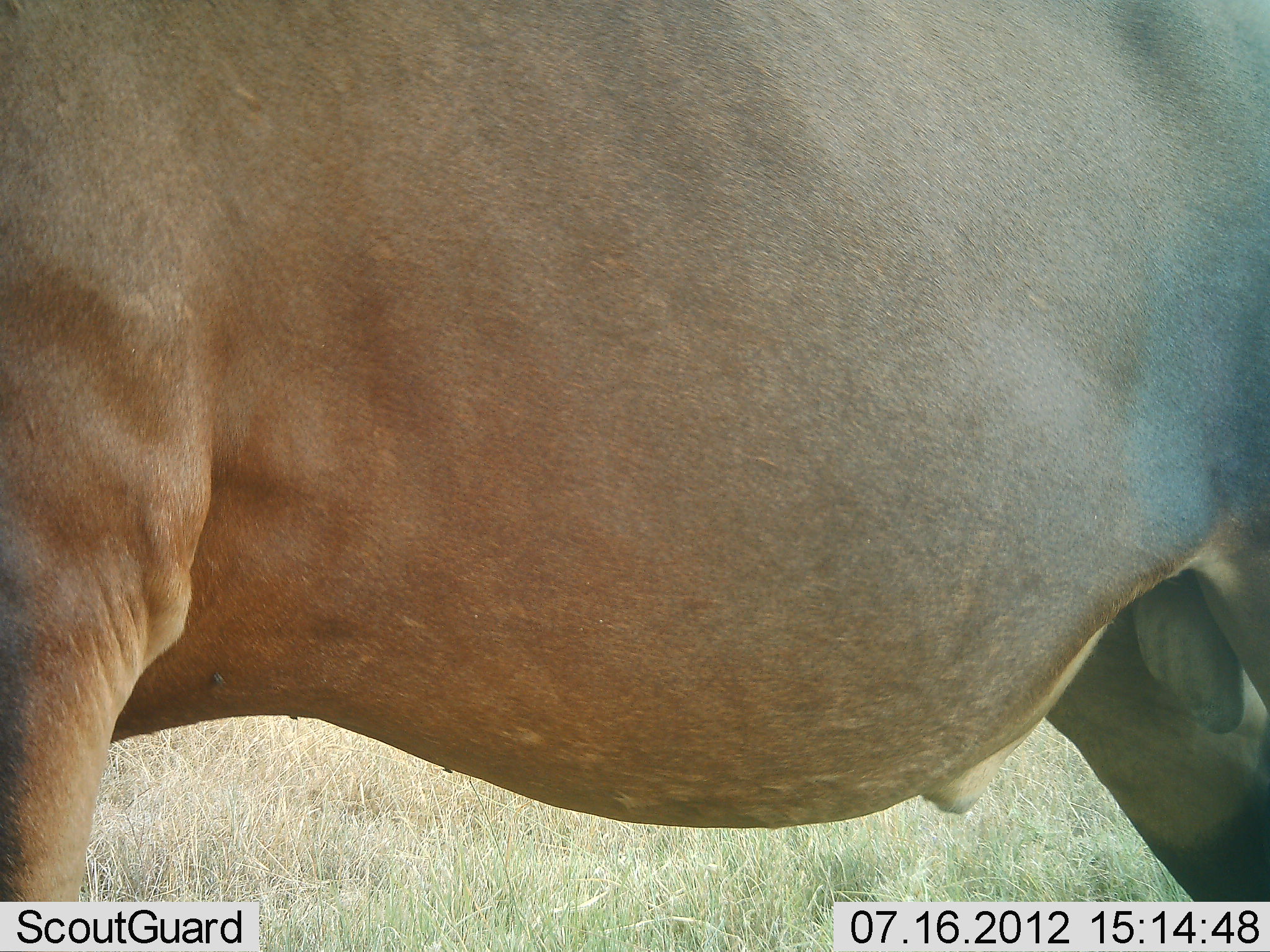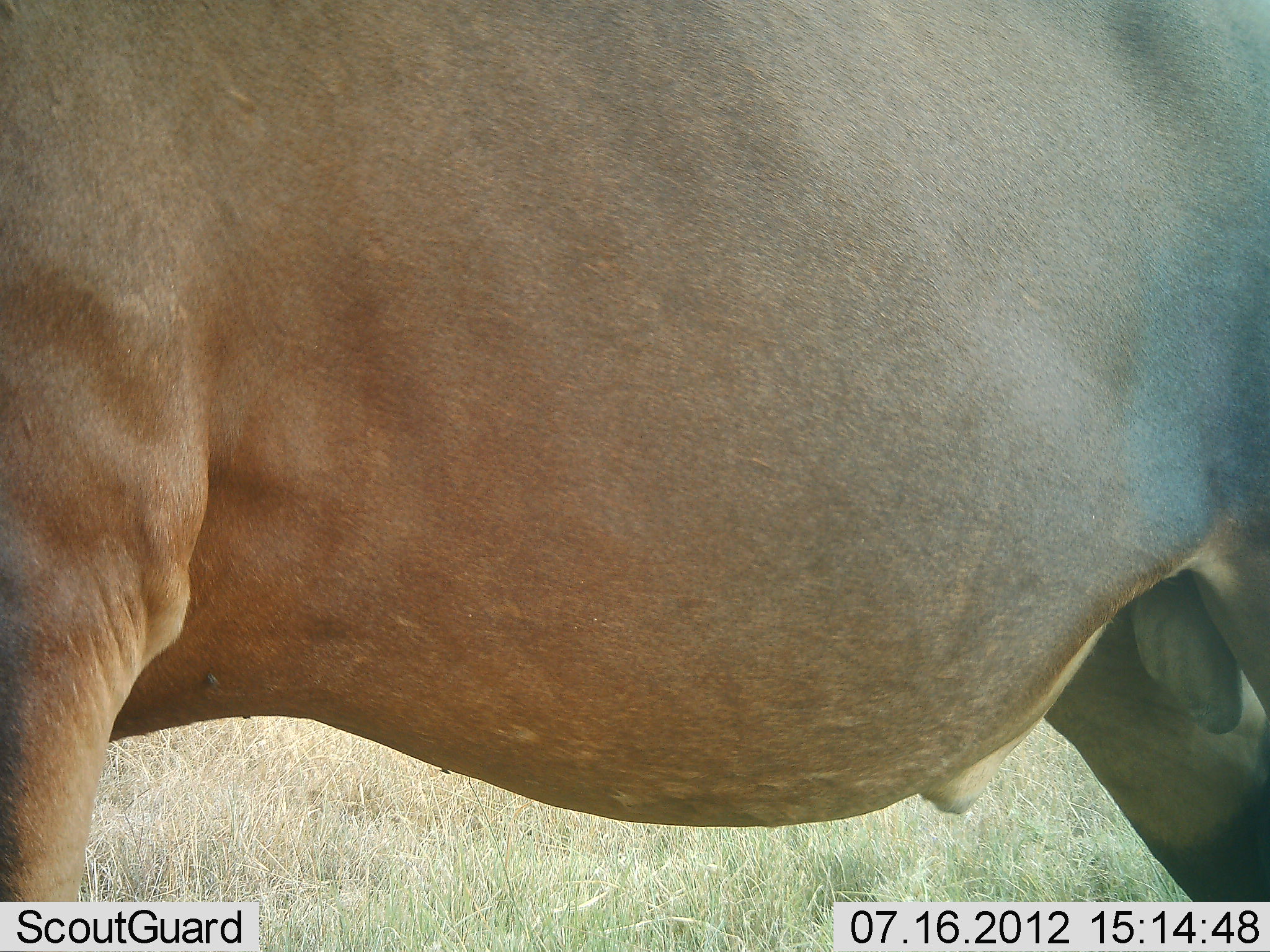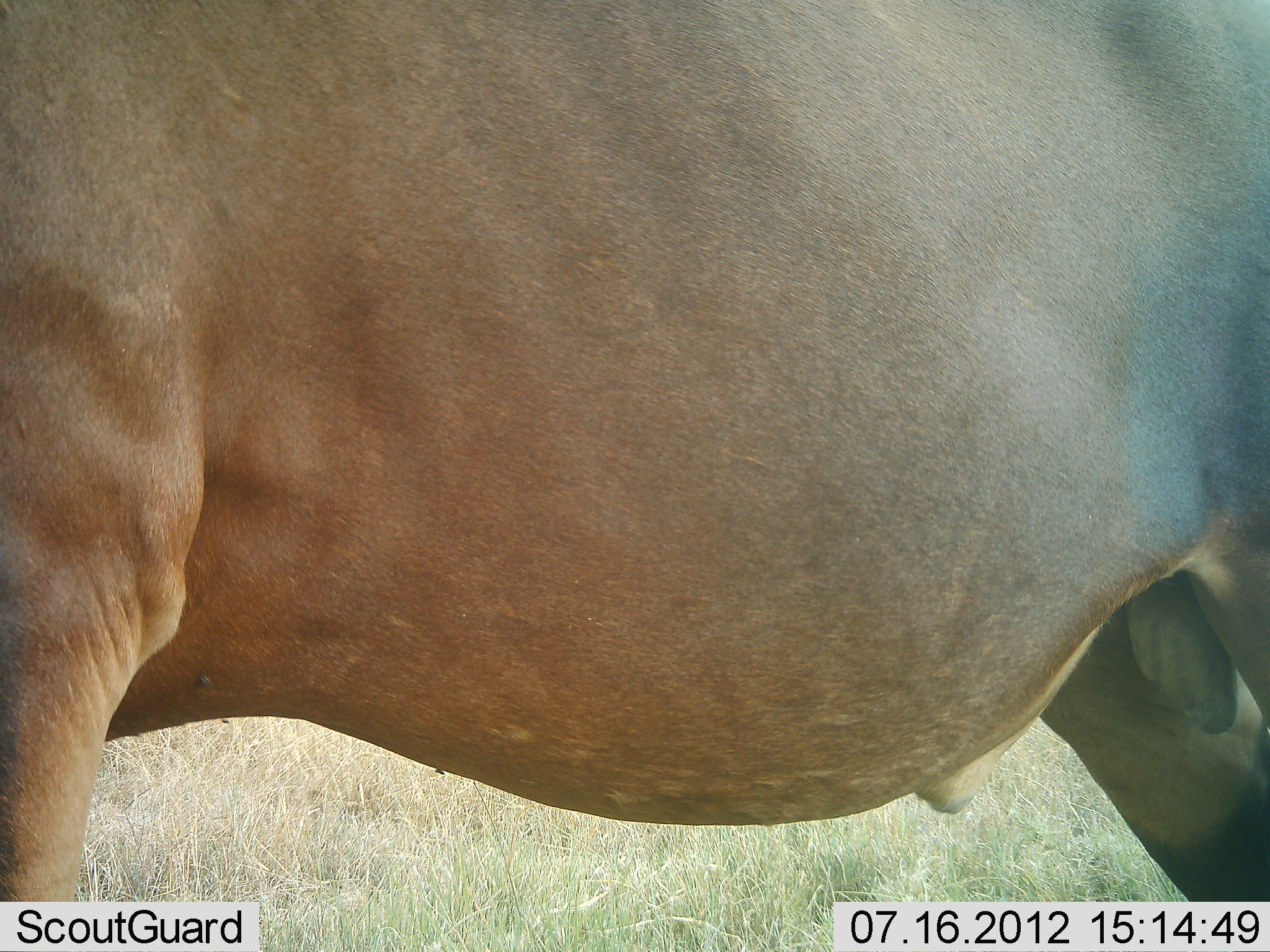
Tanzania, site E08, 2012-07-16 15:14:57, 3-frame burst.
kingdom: Animalia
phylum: Chordata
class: Mammalia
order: Artiodactyla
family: Bovidae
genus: Damaliscus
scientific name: Damaliscus lunatus jimela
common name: topi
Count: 1.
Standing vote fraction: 100%.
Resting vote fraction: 0%.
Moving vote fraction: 0%.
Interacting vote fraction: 0%.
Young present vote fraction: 0%.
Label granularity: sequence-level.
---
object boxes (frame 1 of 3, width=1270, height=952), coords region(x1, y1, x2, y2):
animal: region(1, 1, 1270, 899)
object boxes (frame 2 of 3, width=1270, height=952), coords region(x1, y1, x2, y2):
animal: region(1, 1, 1270, 902)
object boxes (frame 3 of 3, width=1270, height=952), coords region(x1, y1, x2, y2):
animal: region(1, 1, 1270, 901)